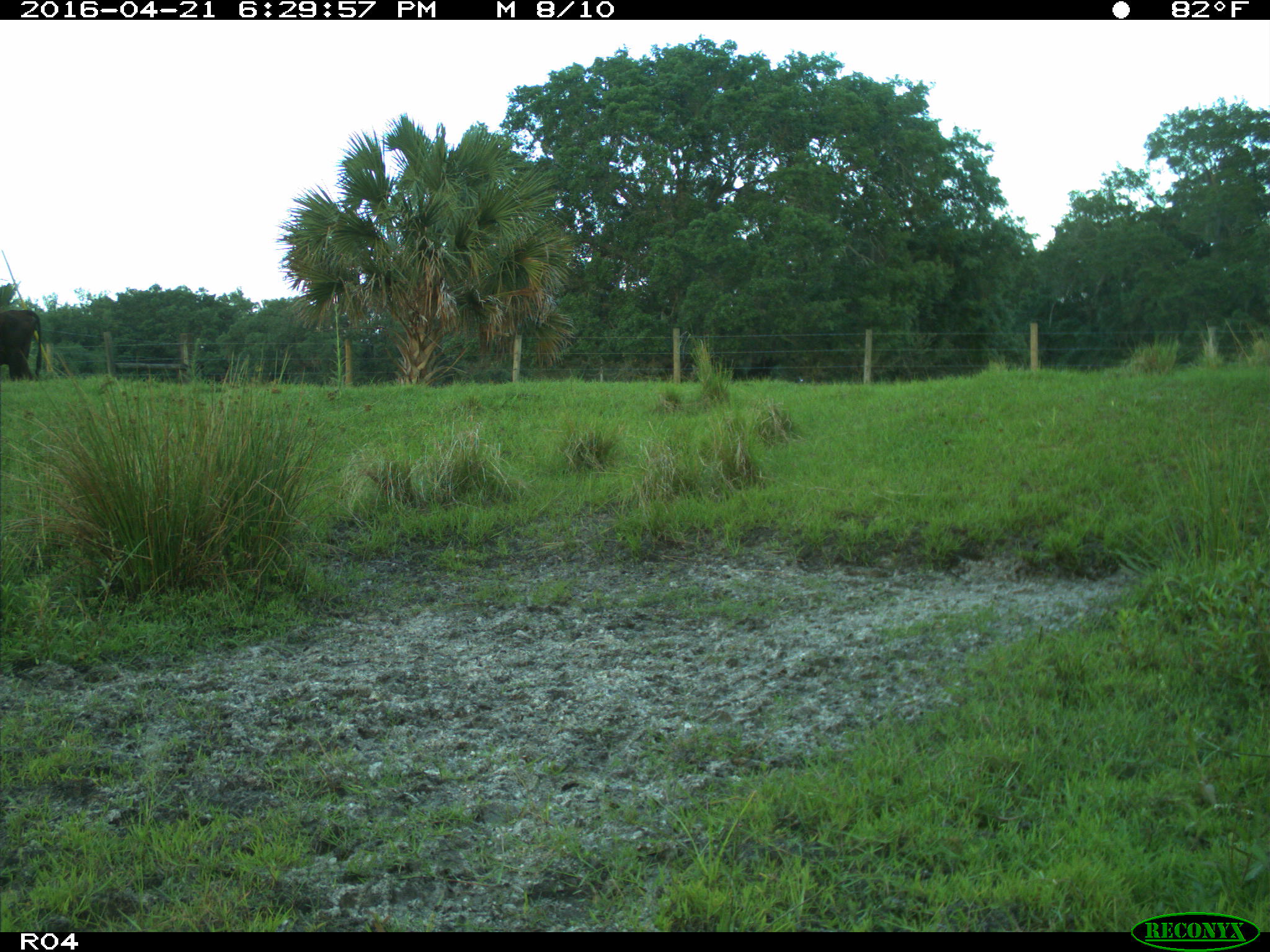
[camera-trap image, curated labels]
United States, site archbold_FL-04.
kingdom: Animalia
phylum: Chordata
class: Mammalia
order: Artiodactyla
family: Bovidae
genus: Bos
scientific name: Bos taurus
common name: domestic cow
Bos taurus (domestic cow).